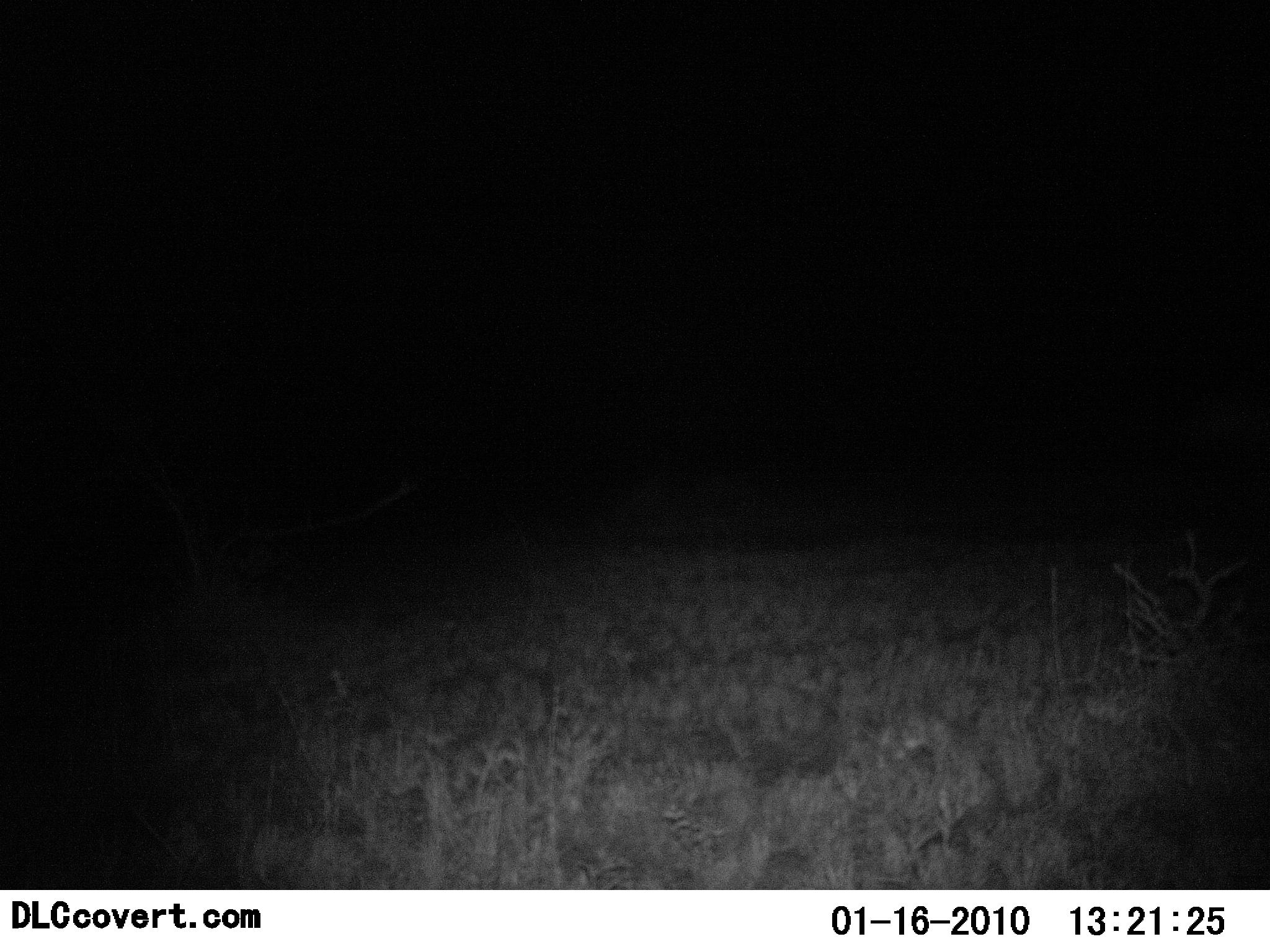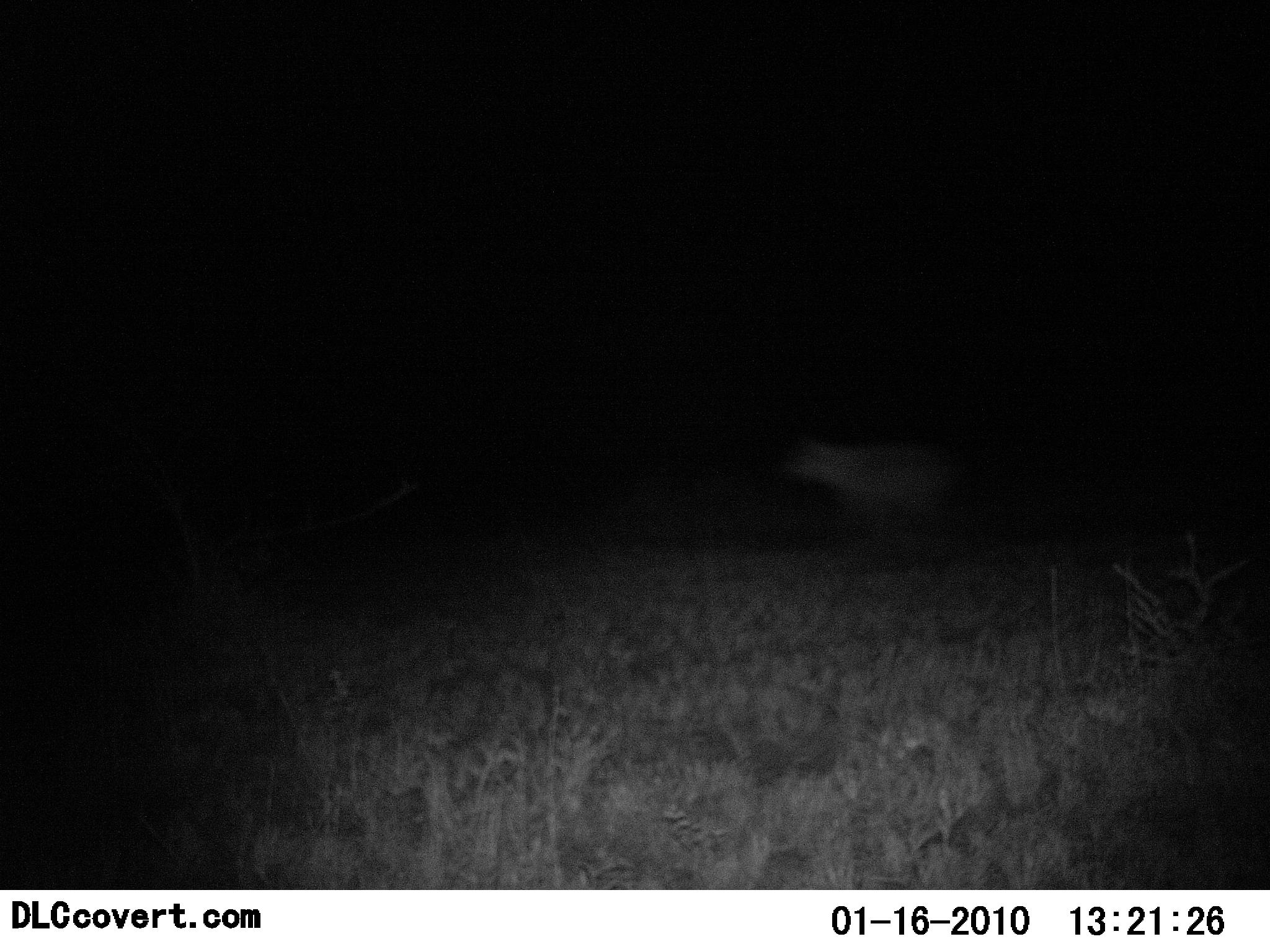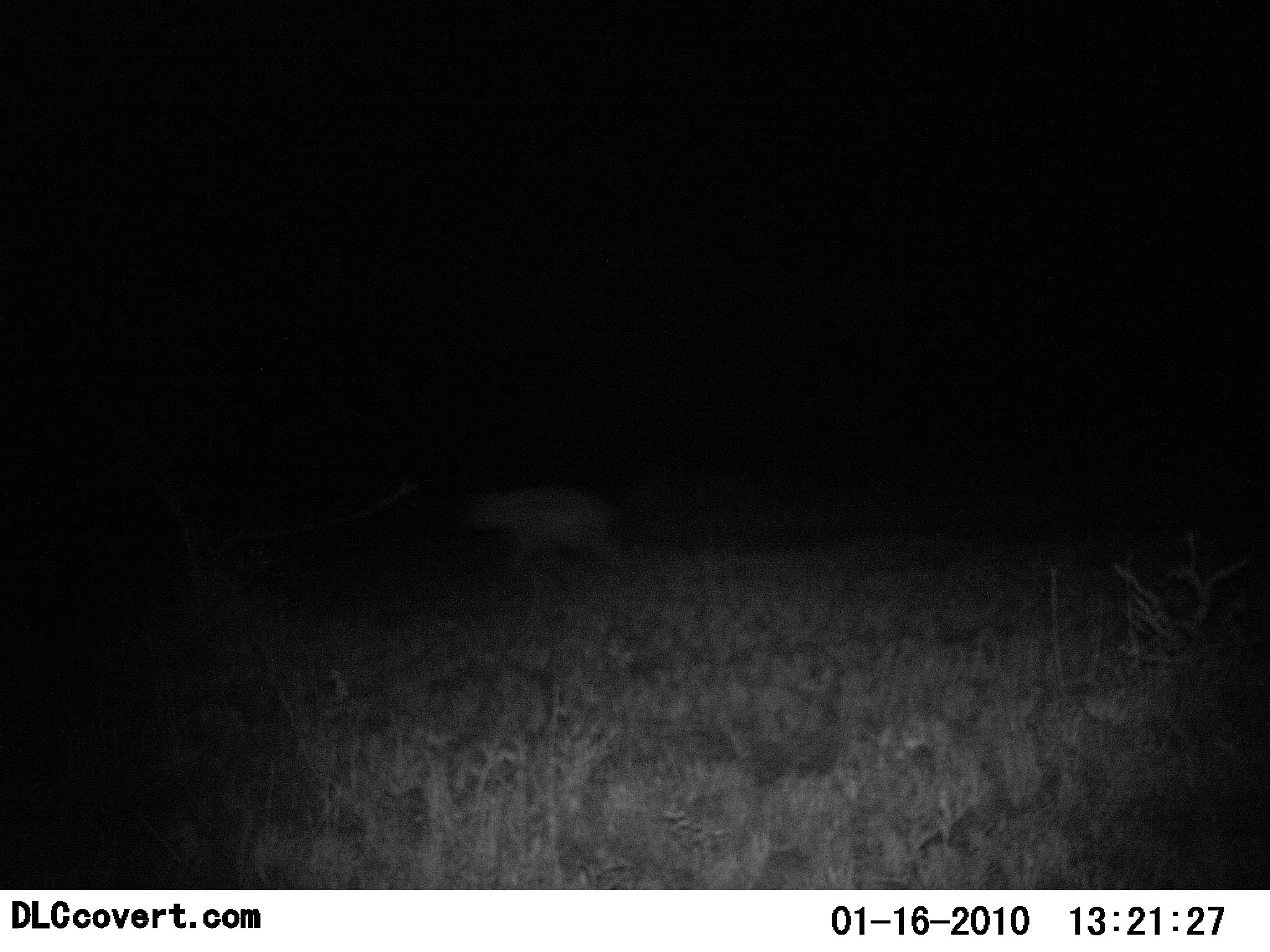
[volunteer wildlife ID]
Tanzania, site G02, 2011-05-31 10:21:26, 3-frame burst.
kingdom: Animalia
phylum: Chordata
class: Mammalia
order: Carnivora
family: Hyaenidae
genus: Crocuta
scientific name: Crocuta crocuta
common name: spotted hyena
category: hyenaspotted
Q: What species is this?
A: Hyenaspotted (spotted hyena) (Crocuta crocuta).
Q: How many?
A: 1.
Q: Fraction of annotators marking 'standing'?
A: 0%.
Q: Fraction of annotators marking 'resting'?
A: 0%.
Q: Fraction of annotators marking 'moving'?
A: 100%.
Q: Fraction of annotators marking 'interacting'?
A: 0%.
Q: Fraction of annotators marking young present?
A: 0%.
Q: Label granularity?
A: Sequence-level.